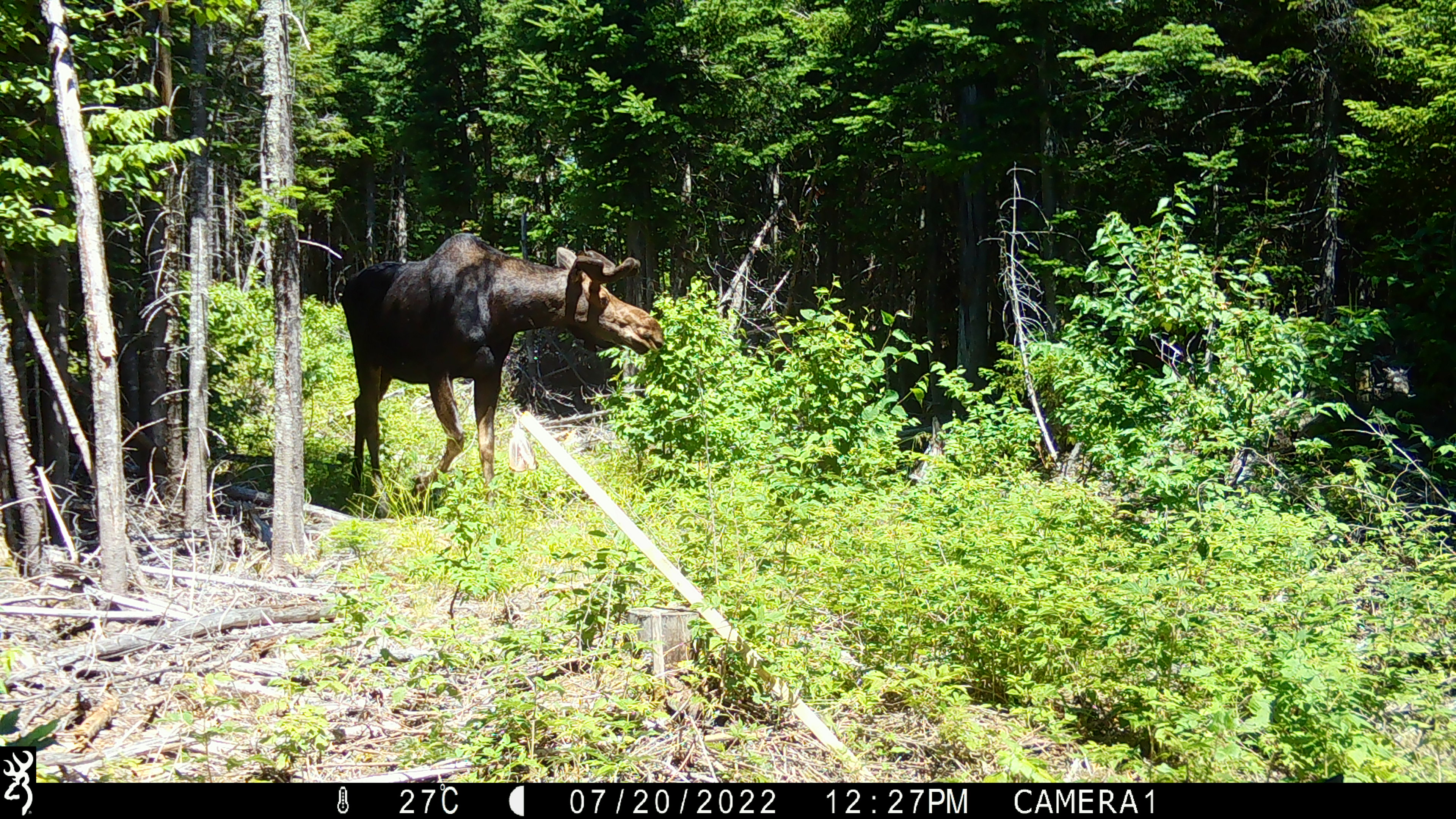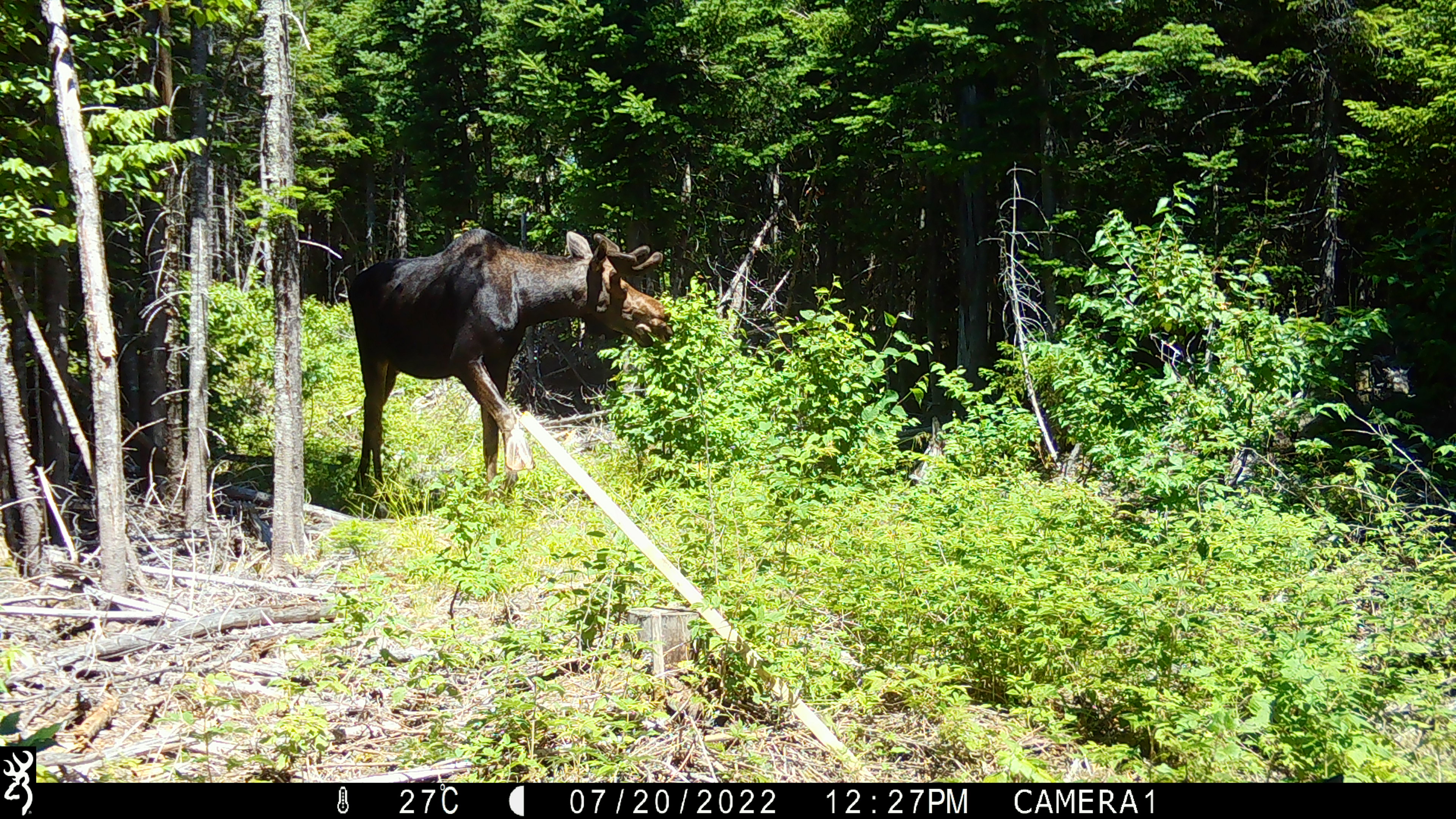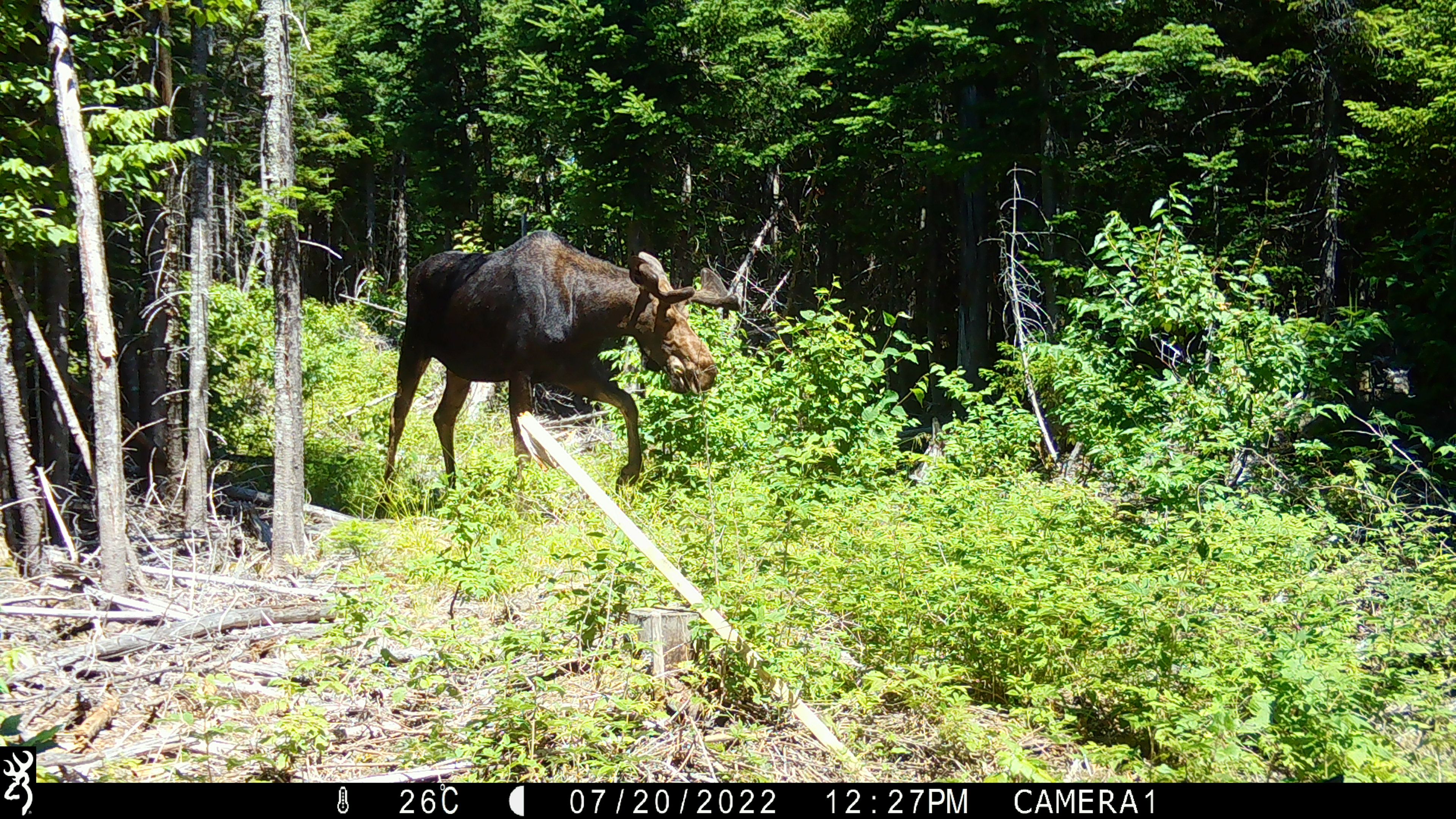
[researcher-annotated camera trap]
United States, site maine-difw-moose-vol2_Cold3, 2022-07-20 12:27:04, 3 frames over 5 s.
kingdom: Animalia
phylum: Chordata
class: Mammalia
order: Artiodactyla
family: Cervidae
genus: Alces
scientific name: Alces alces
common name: moose